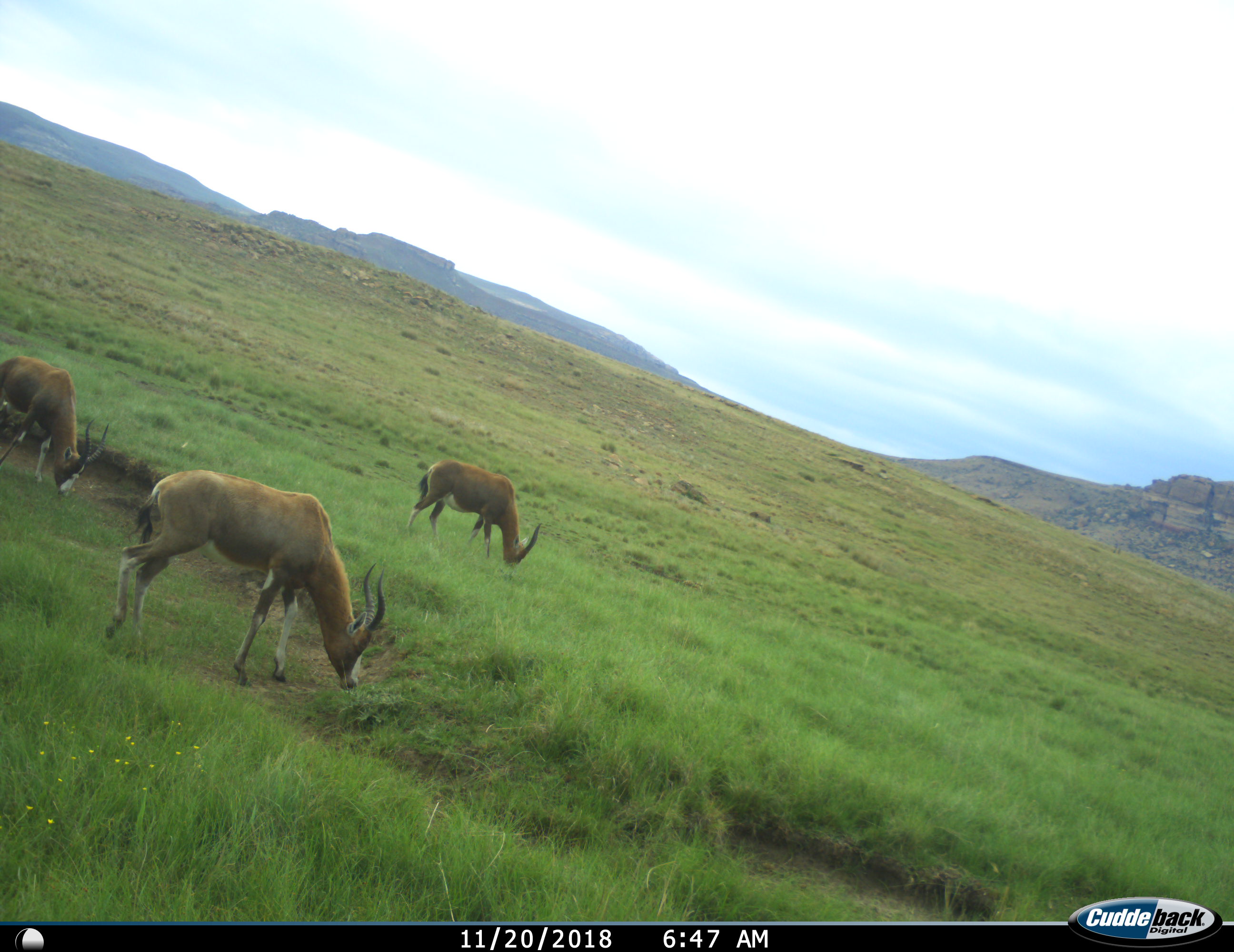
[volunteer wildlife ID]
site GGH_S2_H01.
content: unidentified animal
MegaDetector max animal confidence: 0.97